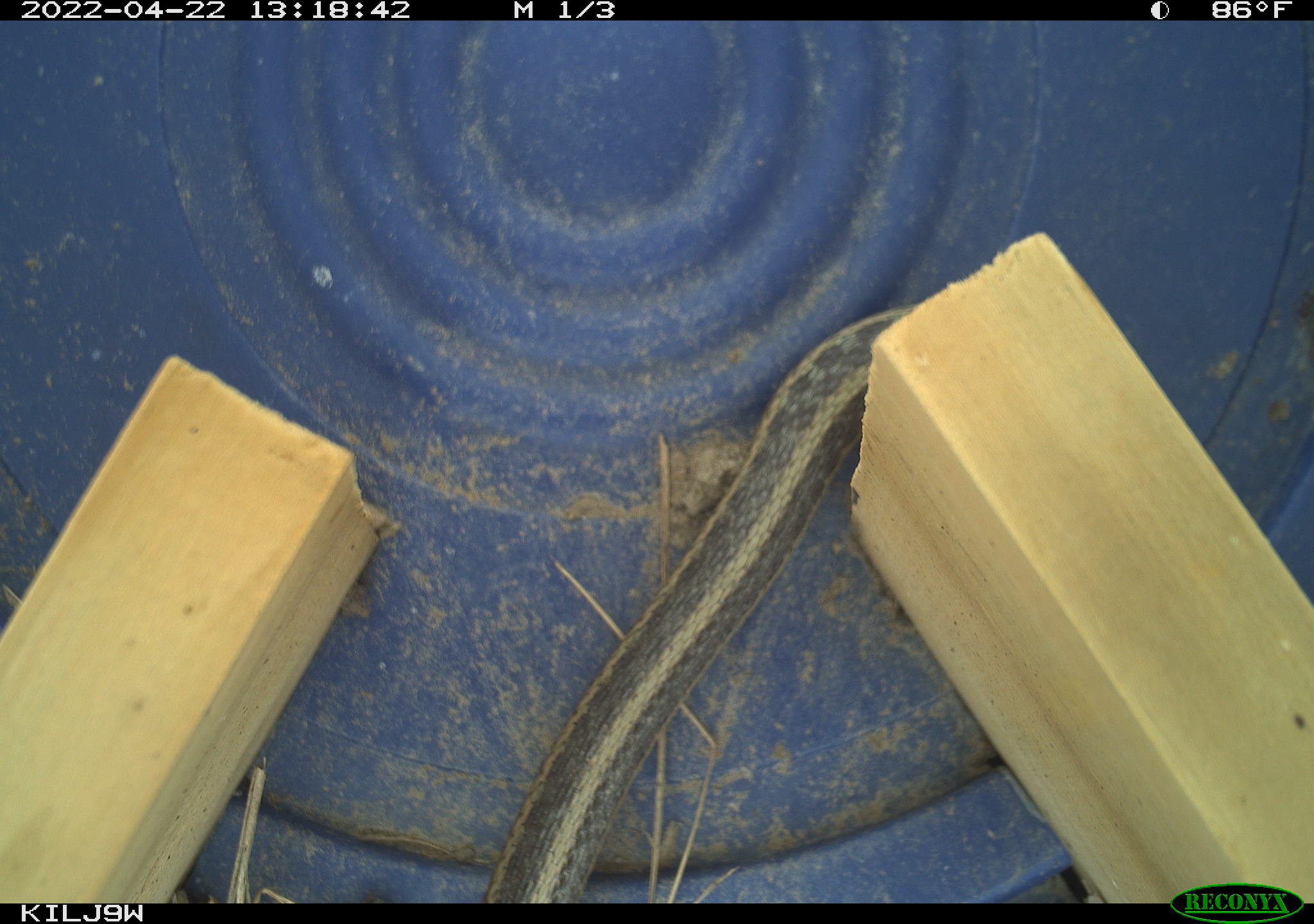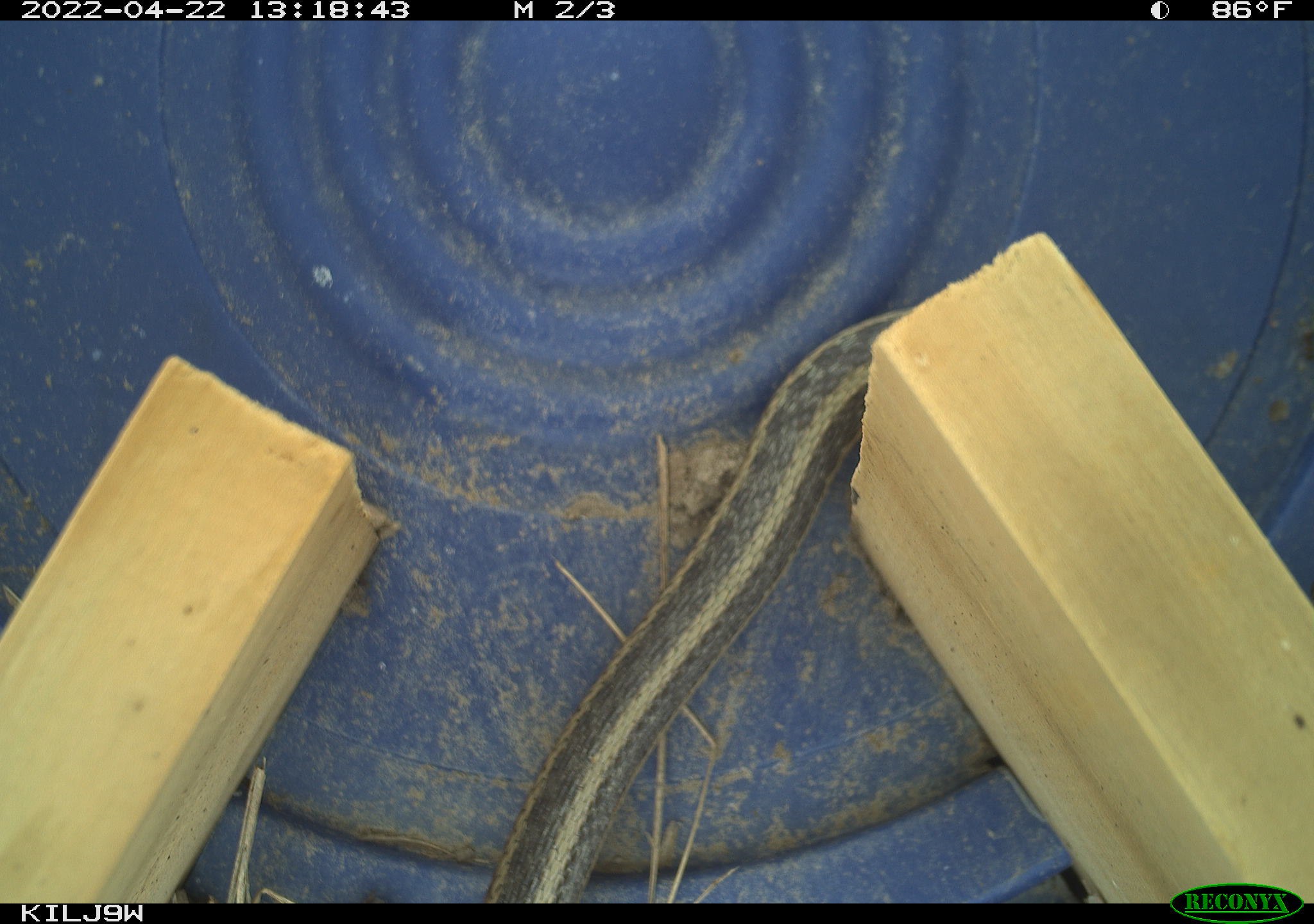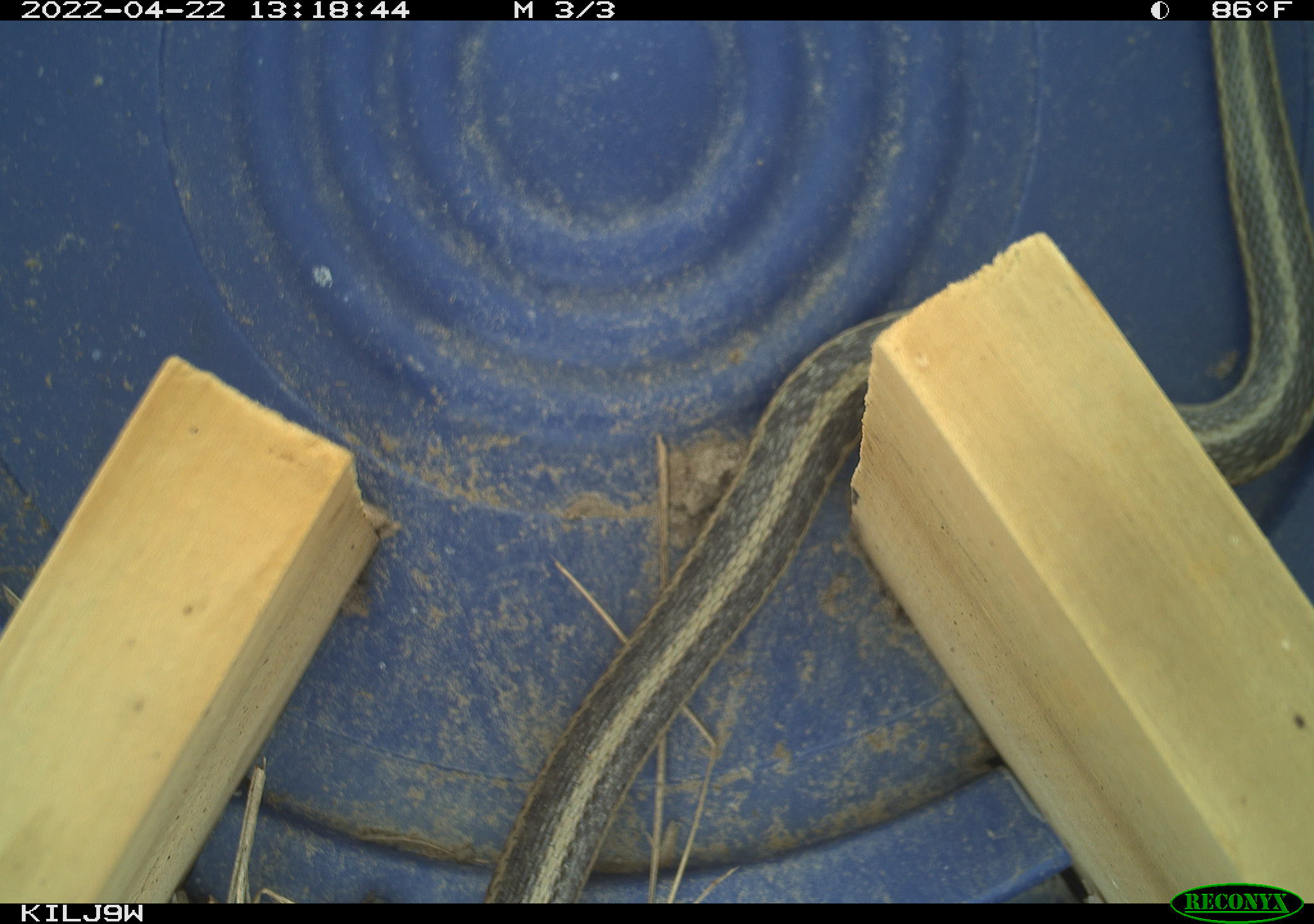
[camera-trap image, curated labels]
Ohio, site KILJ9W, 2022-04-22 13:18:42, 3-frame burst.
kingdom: Animalia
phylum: Chordata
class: Reptilia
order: Squamata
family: Colubridae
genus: Thamnophis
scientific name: Thamnophis sirtalis sirtalis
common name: eastern gartersnake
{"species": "eastern gartersnake (Thamnophis sirtalis sirtalis)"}